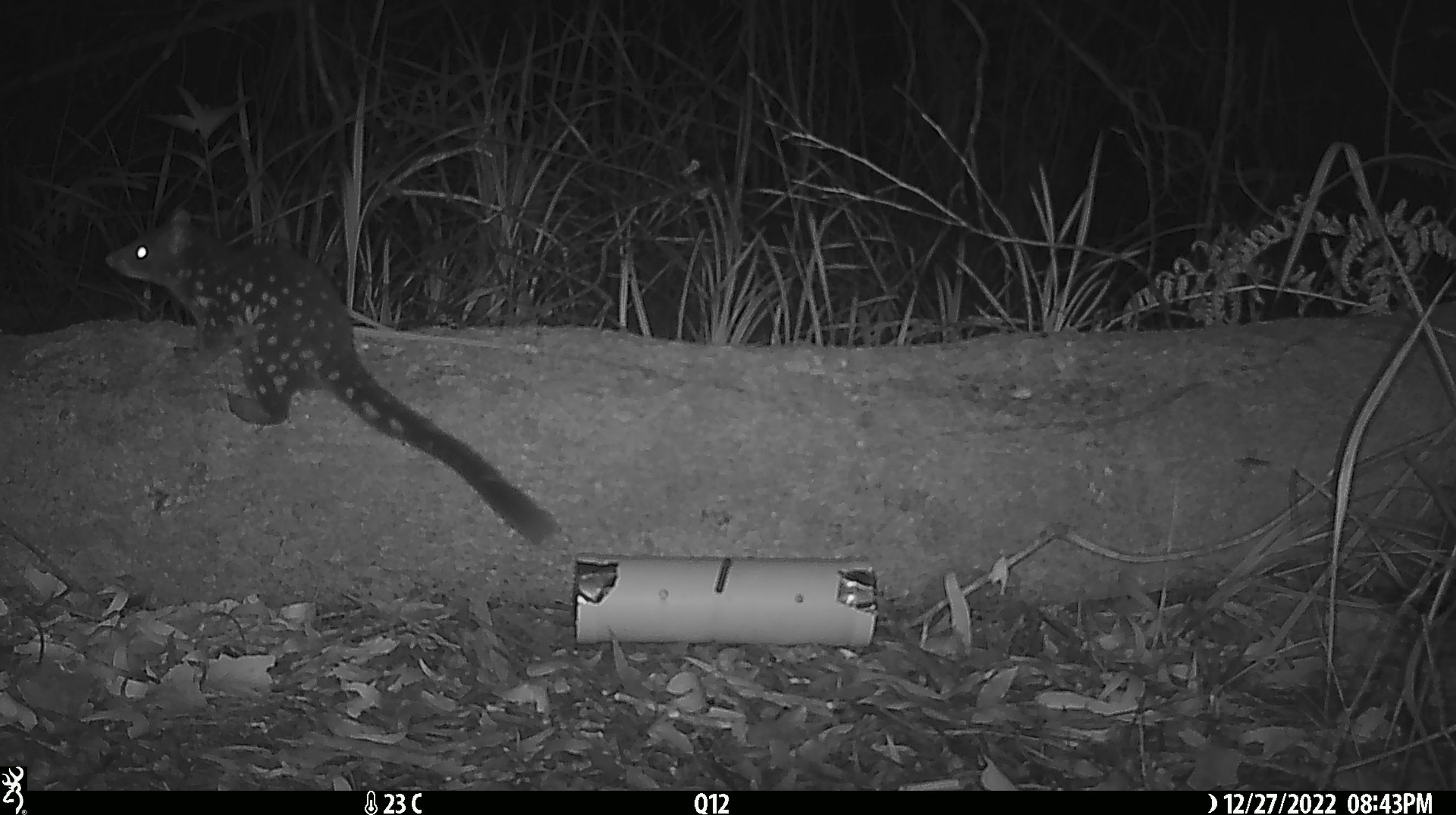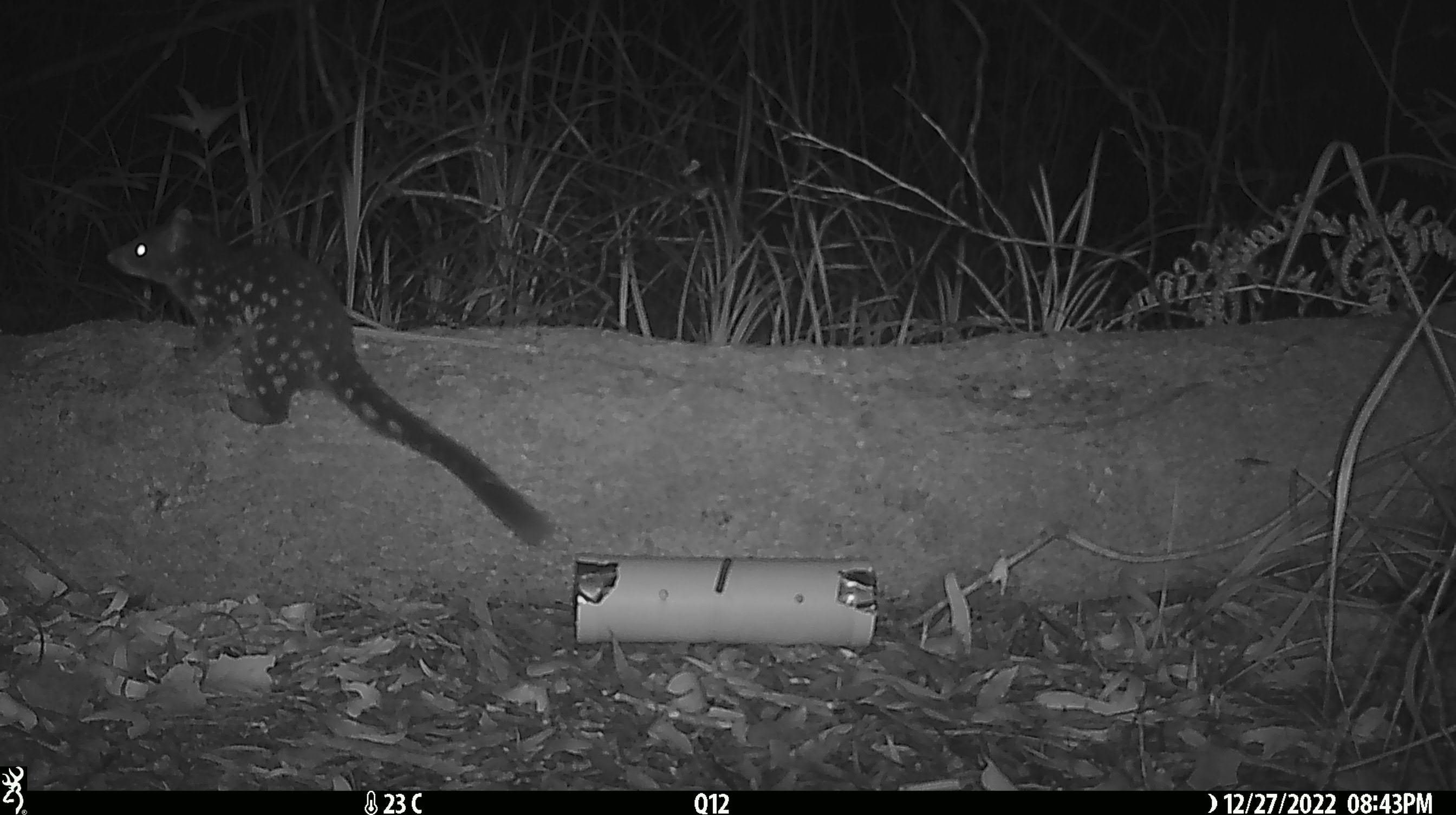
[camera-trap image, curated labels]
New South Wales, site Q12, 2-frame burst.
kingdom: Animalia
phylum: Chordata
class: Mammalia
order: Dasyuromorphia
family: Dasyuridae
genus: Dasyurus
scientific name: Dasyurus maculatus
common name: spotted-tailed quoll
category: quoll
Quoll (spotted-tailed quoll) (Dasyurus maculatus).